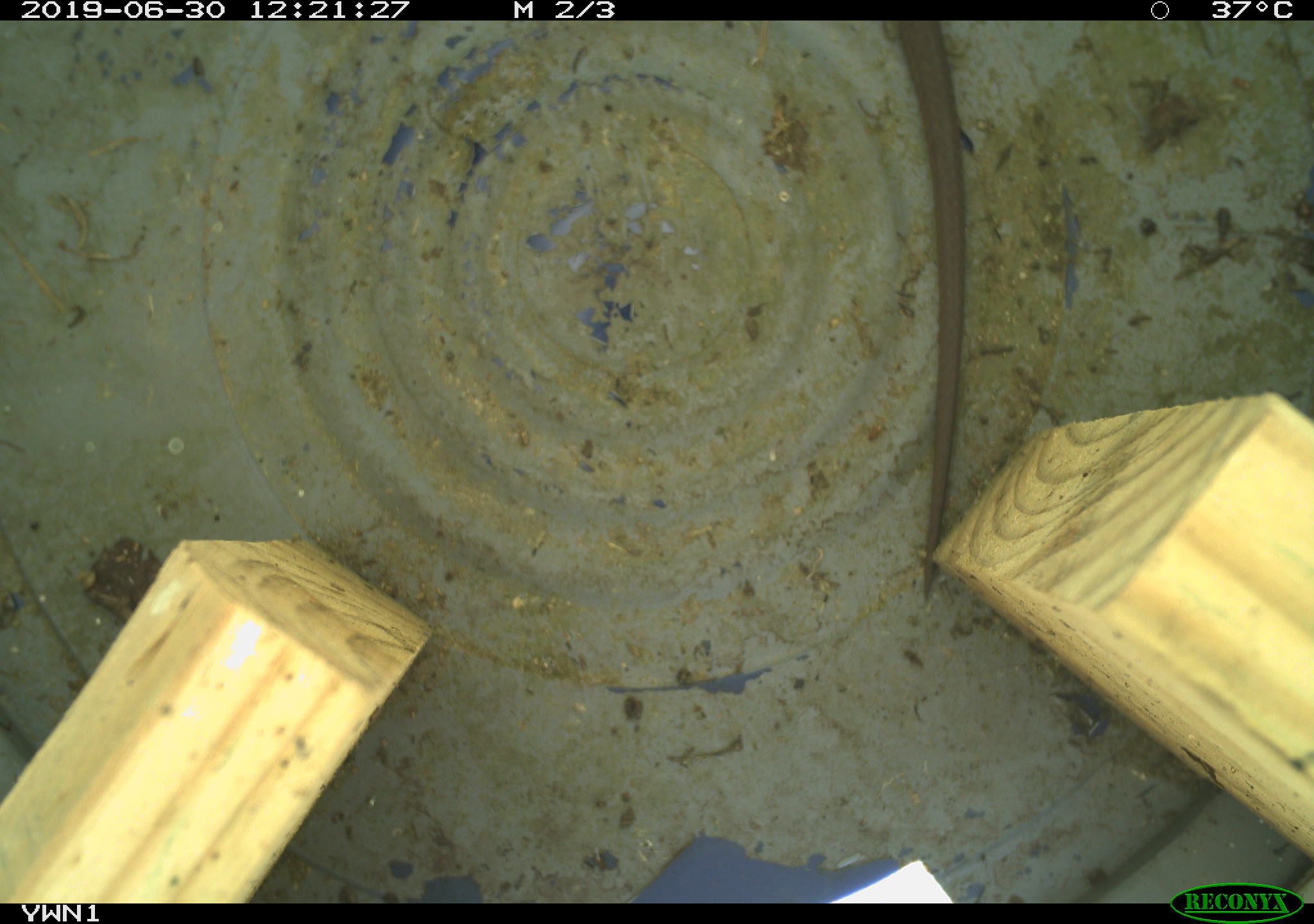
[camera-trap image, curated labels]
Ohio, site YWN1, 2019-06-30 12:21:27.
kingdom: Animalia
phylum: Chordata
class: Reptilia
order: Squamata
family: Colubridae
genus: Thamnophis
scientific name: Thamnophis sirtalis sirtalis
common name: eastern gartersnake